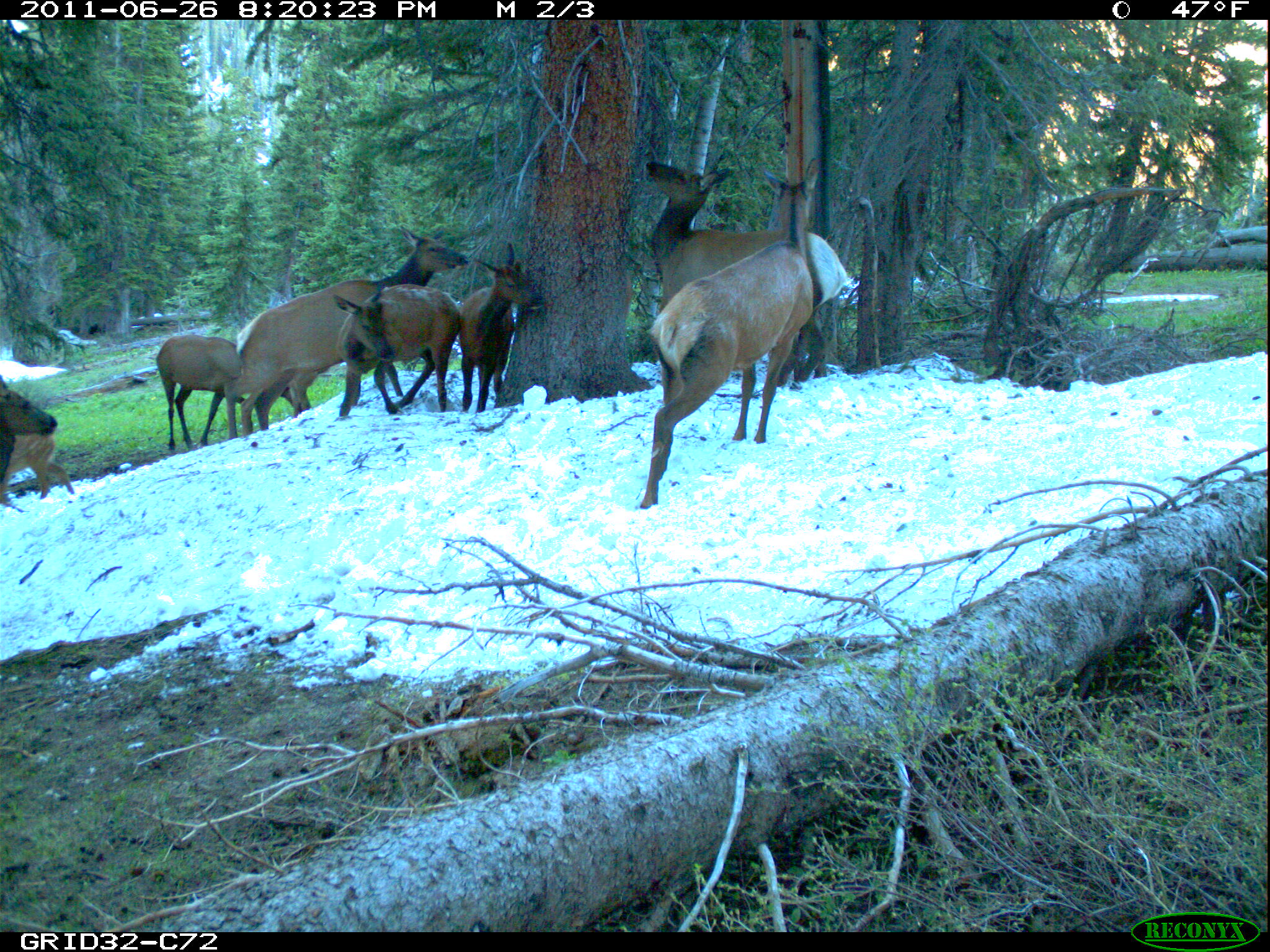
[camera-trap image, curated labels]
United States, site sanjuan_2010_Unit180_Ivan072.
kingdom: Animalia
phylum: Chordata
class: Mammalia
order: Artiodactyla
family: Cervidae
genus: Cervus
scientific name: Cervus elaphus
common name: red deer